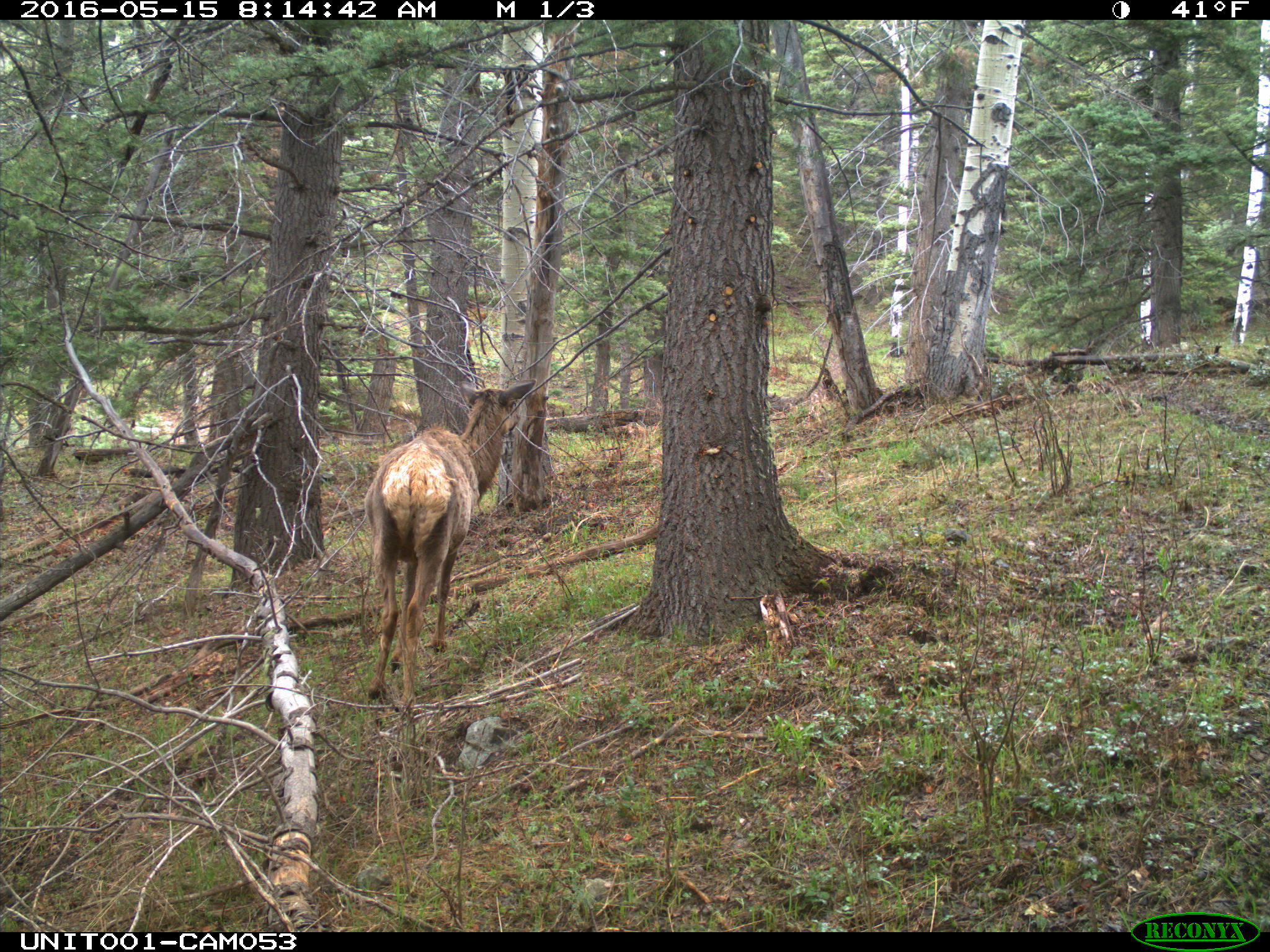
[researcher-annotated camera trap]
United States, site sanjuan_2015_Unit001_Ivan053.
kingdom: Animalia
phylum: Chordata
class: Mammalia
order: Artiodactyla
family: Cervidae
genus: Cervus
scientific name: Cervus elaphus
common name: red deer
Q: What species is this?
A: Cervus elaphus (red deer).